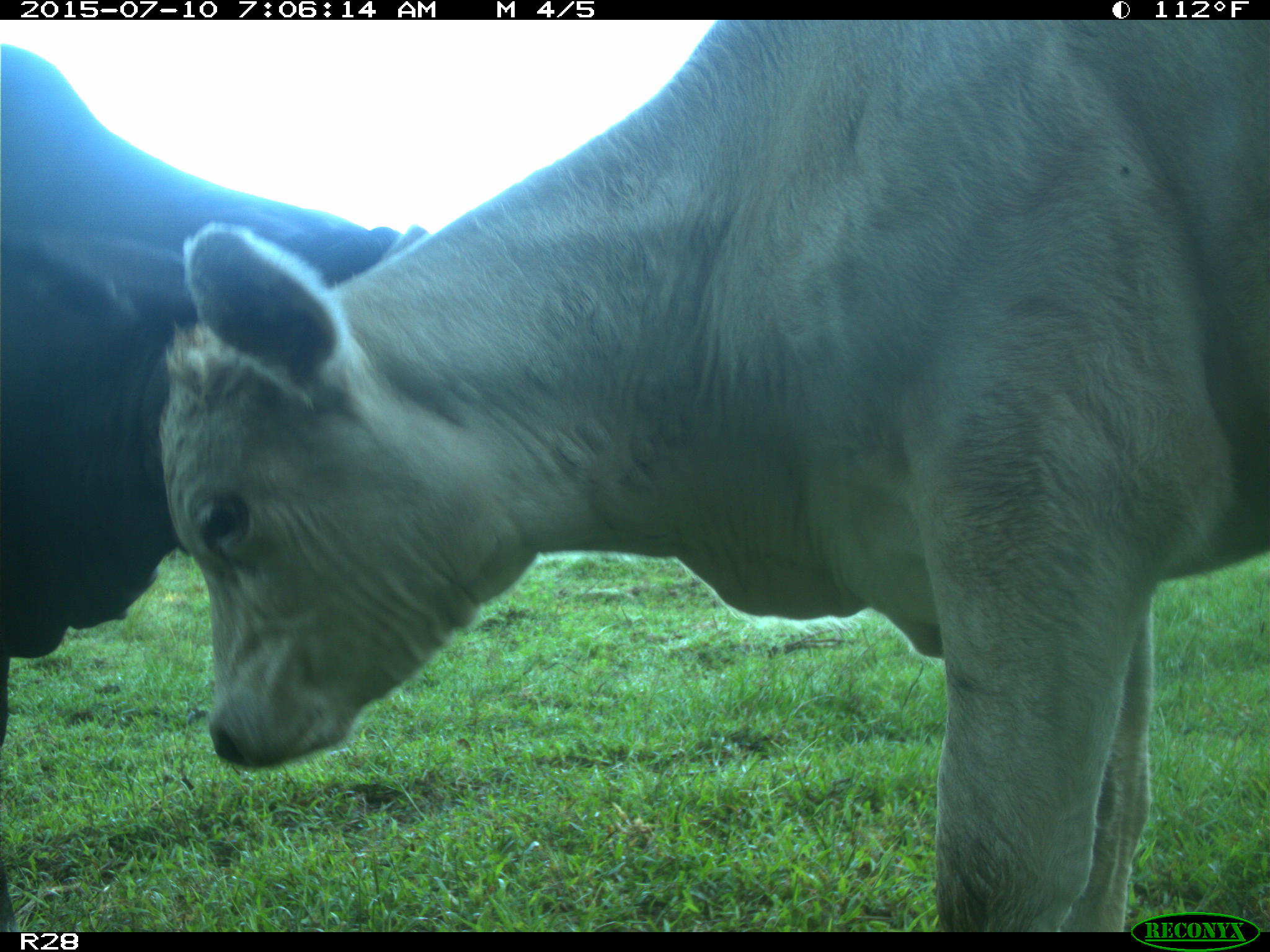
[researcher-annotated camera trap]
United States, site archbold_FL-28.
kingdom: Animalia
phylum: Chordata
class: Mammalia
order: Artiodactyla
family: Bovidae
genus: Bos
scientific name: Bos taurus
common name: domestic cow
Bos taurus (domestic cow).